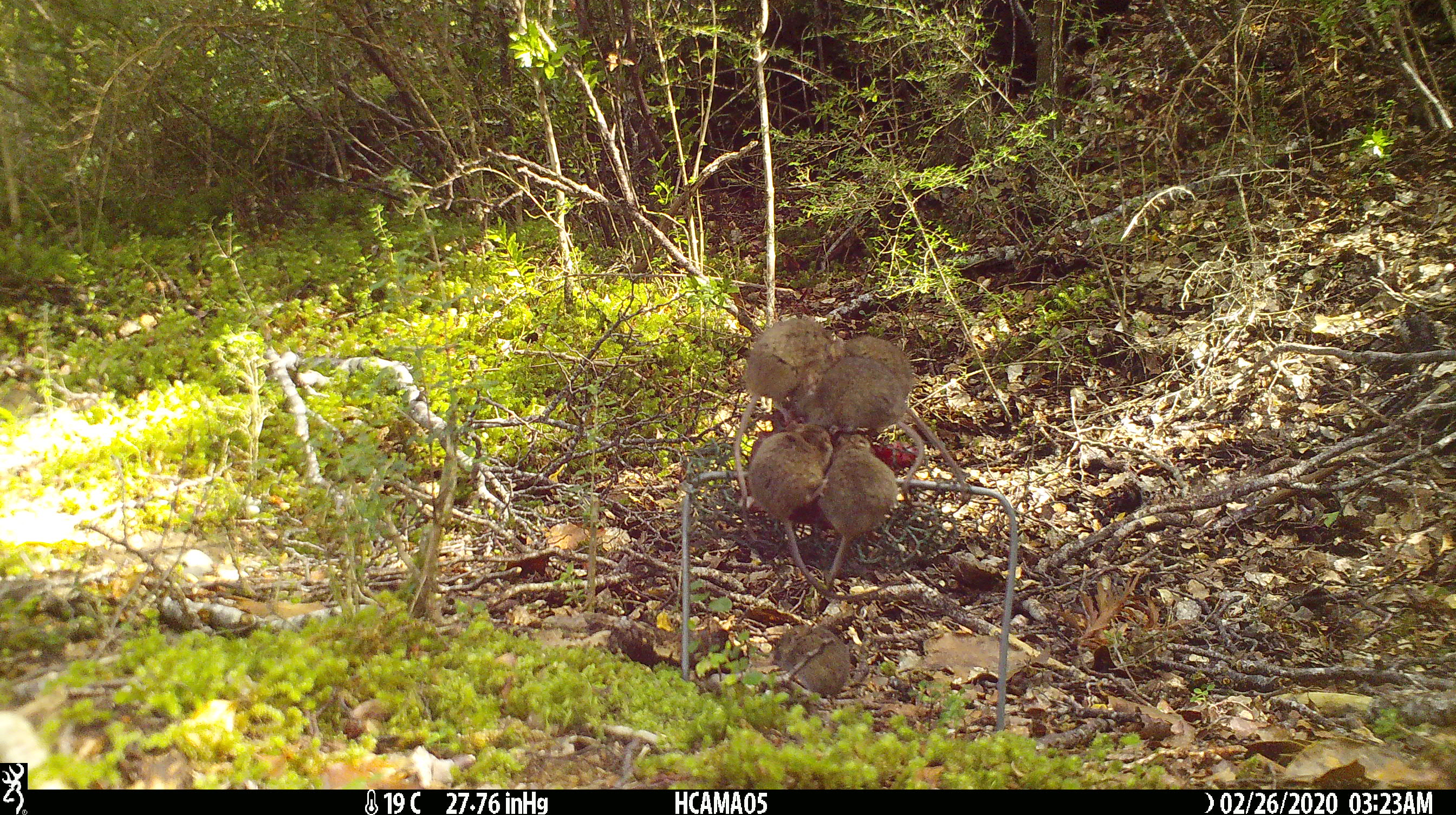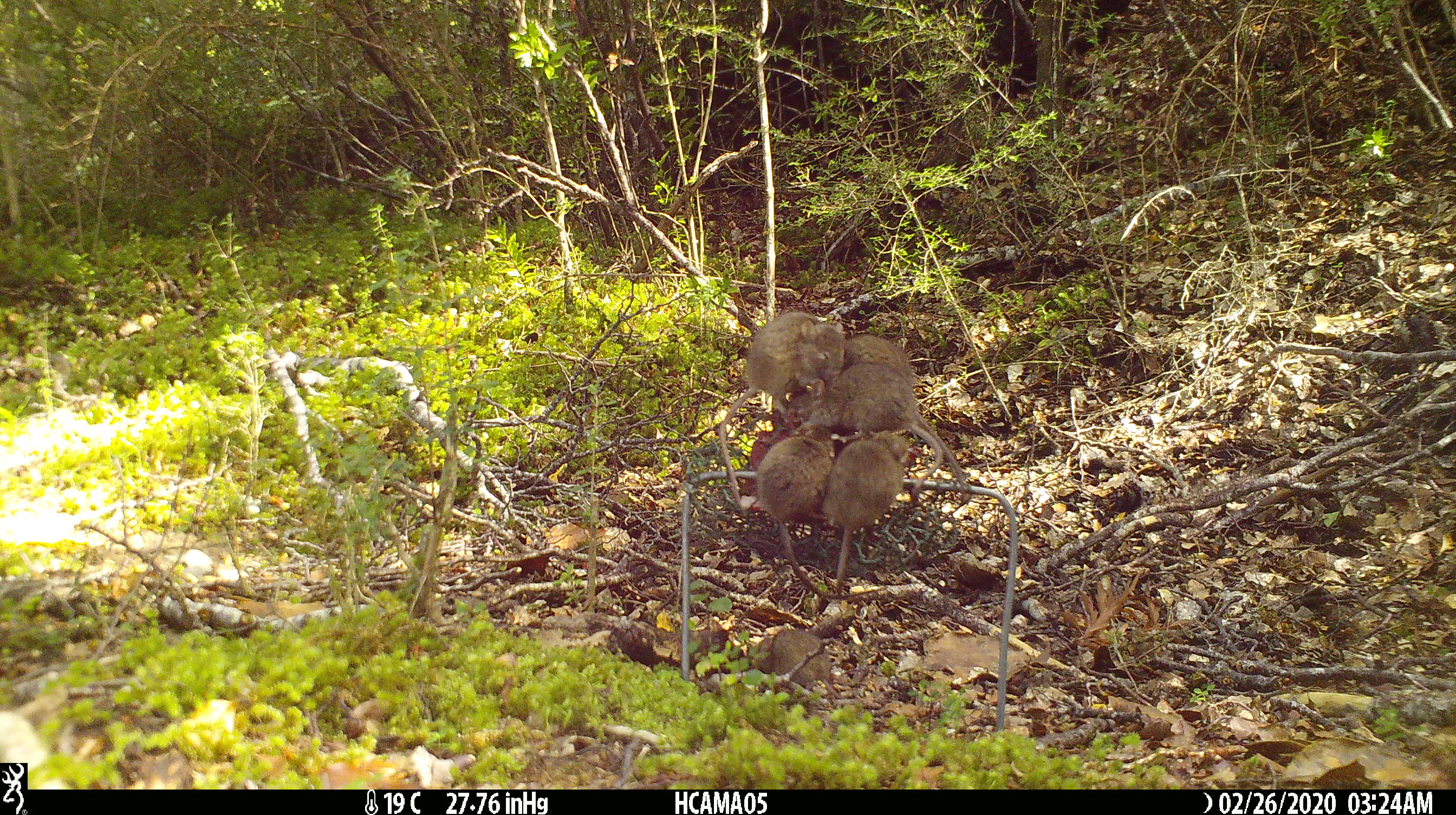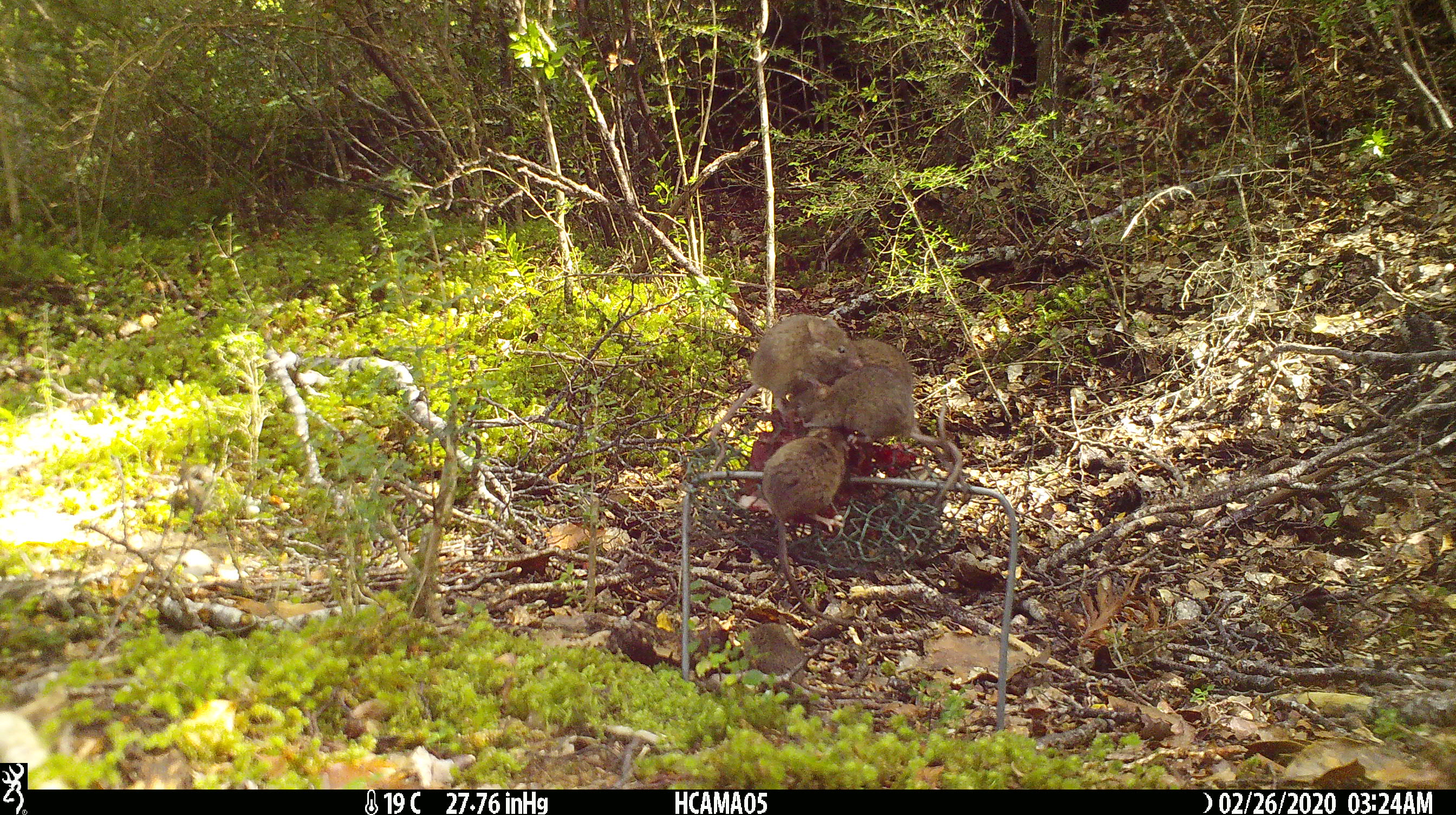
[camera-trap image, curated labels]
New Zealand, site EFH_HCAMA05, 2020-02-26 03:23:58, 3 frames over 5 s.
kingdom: Animalia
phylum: Chordata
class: Mammalia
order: Rodentia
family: Muridae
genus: Mus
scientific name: Mus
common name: mouse